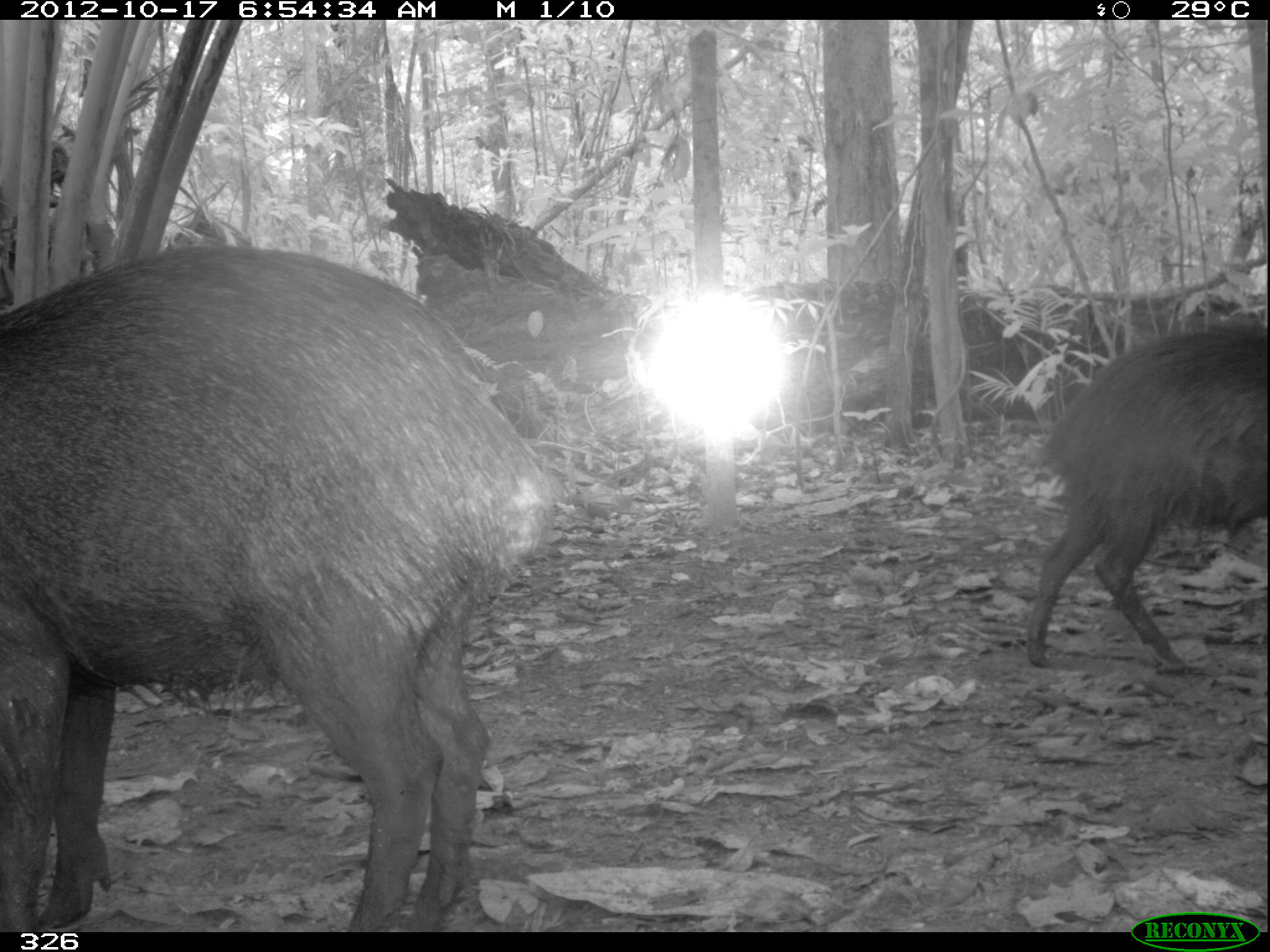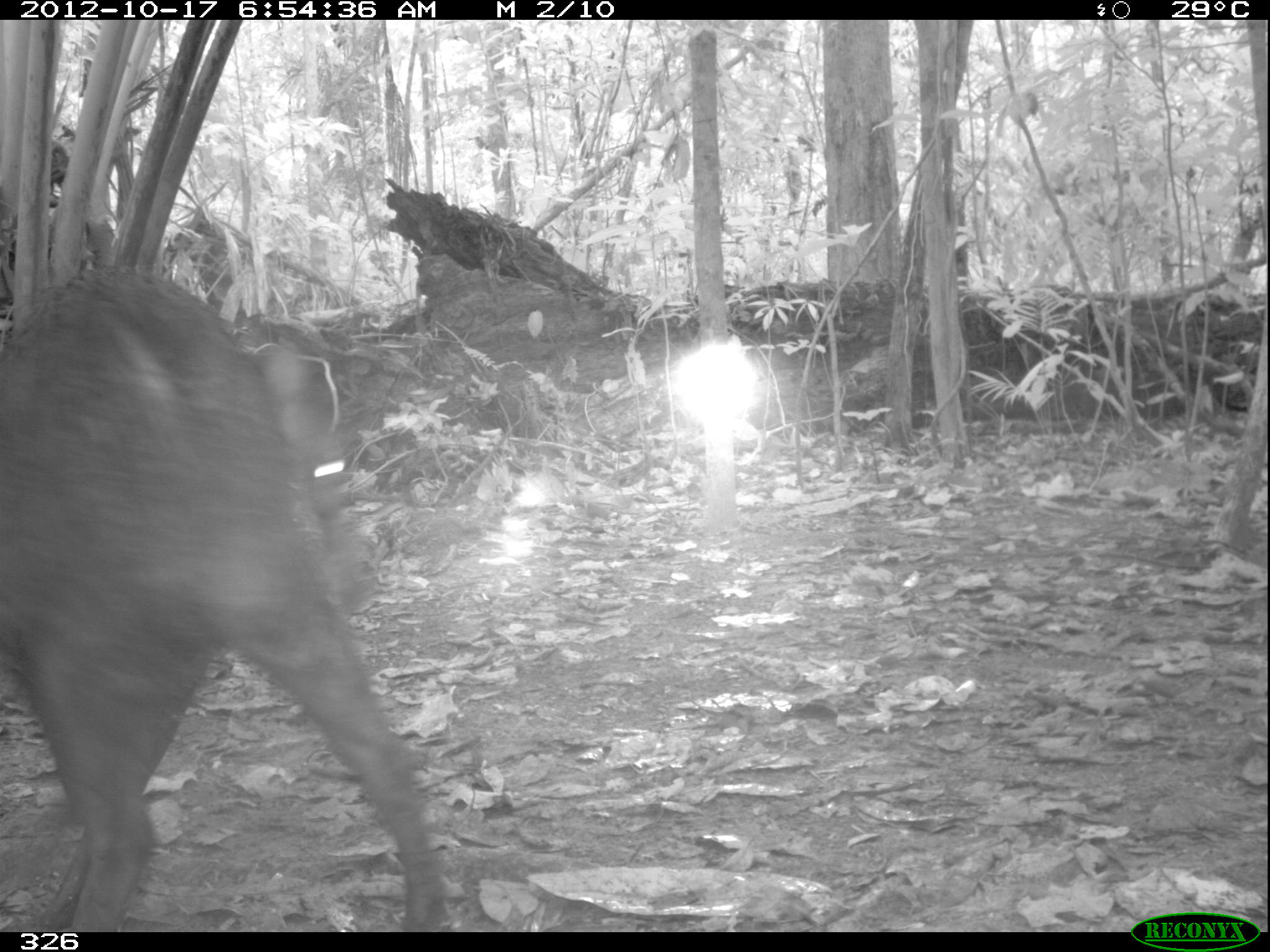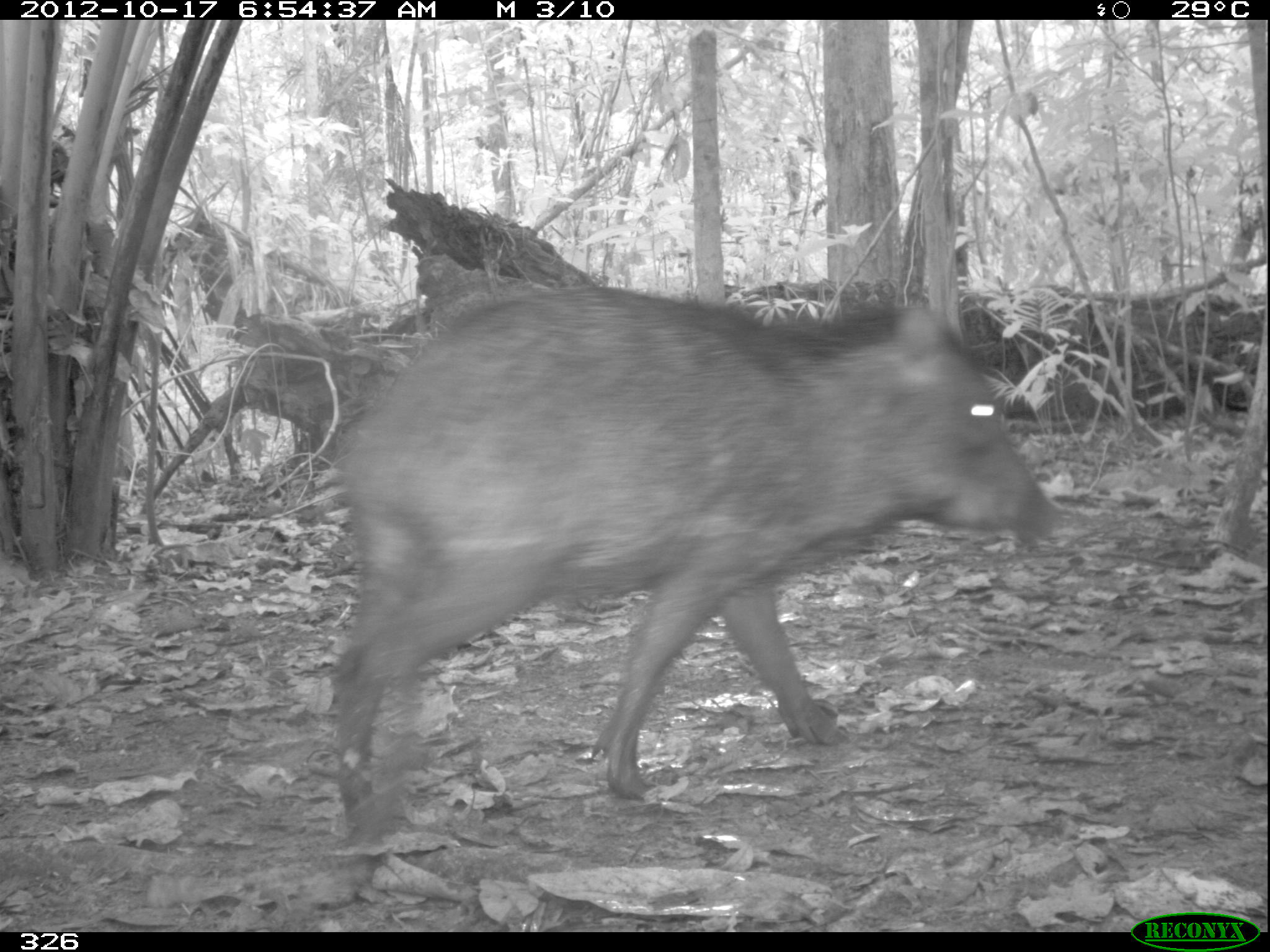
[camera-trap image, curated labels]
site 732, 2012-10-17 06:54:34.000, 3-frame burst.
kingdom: Animalia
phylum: Chordata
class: Mammalia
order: Artiodactyla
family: Tayassuidae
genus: Tayassu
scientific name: Tayassu pecari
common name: white-lipped peccary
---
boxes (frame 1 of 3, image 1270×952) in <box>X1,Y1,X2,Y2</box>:
tayassu pecari: <box>0,244,557,932</box>; <box>1025,326,1266,671</box>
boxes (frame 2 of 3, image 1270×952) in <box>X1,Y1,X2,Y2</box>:
tayassu pecari: <box>0,266,451,932</box>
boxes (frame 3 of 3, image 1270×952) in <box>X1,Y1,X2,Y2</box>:
tayassu pecari: <box>327,285,1061,842</box>